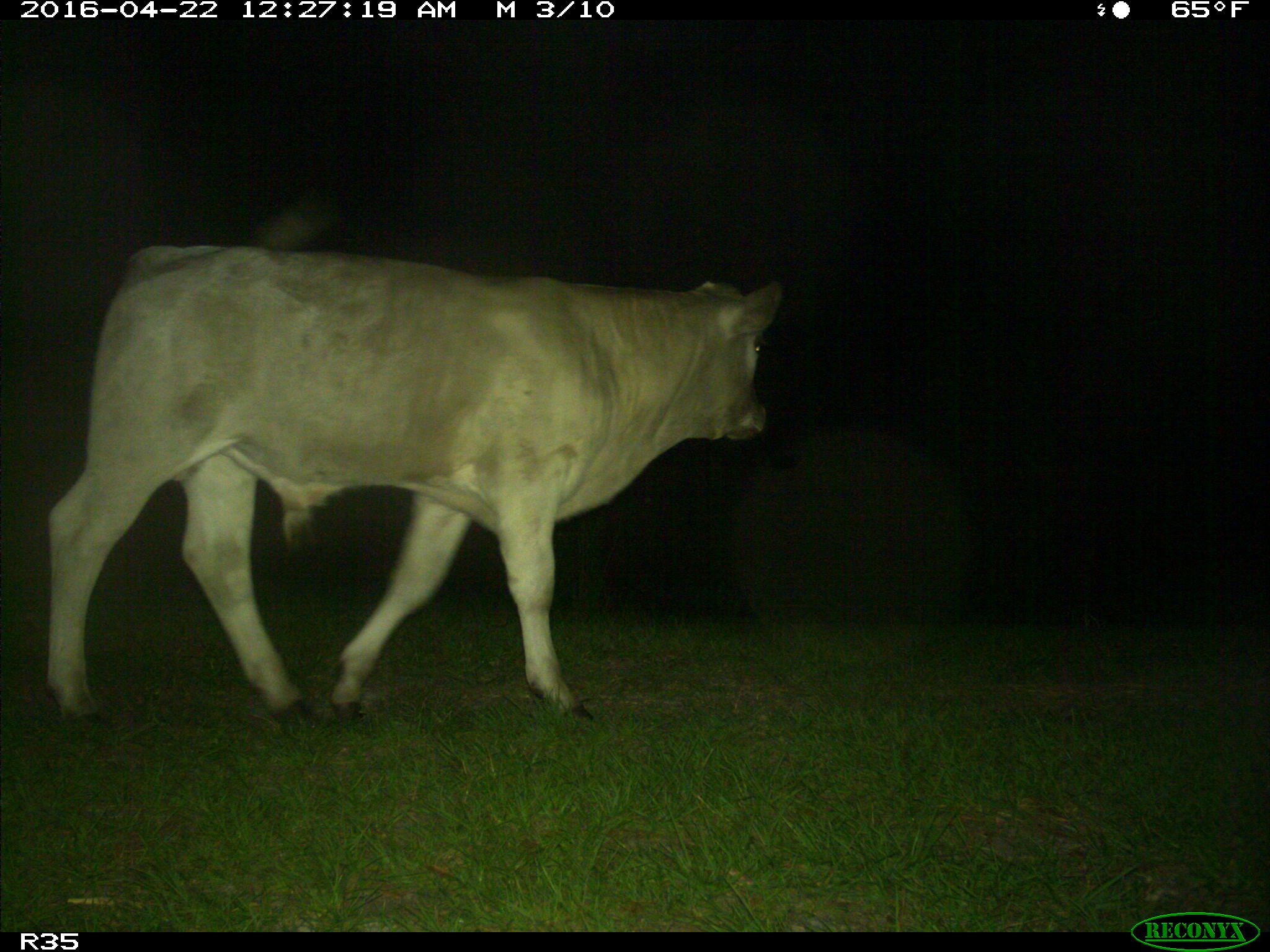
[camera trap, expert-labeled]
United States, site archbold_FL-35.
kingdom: Animalia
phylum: Chordata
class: Mammalia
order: Artiodactyla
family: Bovidae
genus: Bos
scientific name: Bos taurus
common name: domestic cow